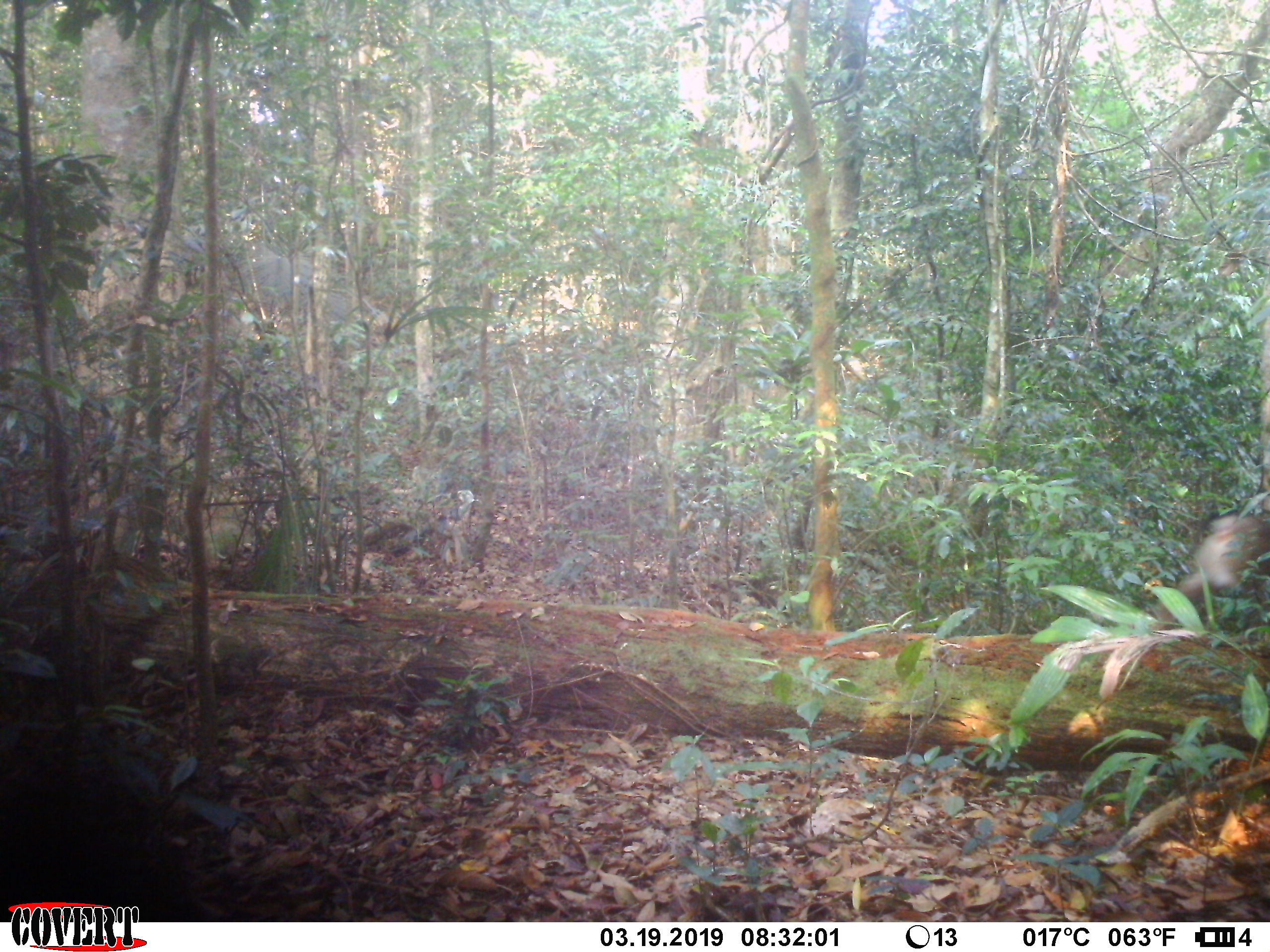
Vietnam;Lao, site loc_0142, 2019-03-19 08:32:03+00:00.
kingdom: Animalia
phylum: Chordata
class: Mammalia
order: Primates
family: Cercopithecidae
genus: Macaca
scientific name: Macaca nemestrina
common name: pig-tailed macaque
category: pig tailed macaque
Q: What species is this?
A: Pig tailed macaque (pig-tailed macaque) (Macaca nemestrina).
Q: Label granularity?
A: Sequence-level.